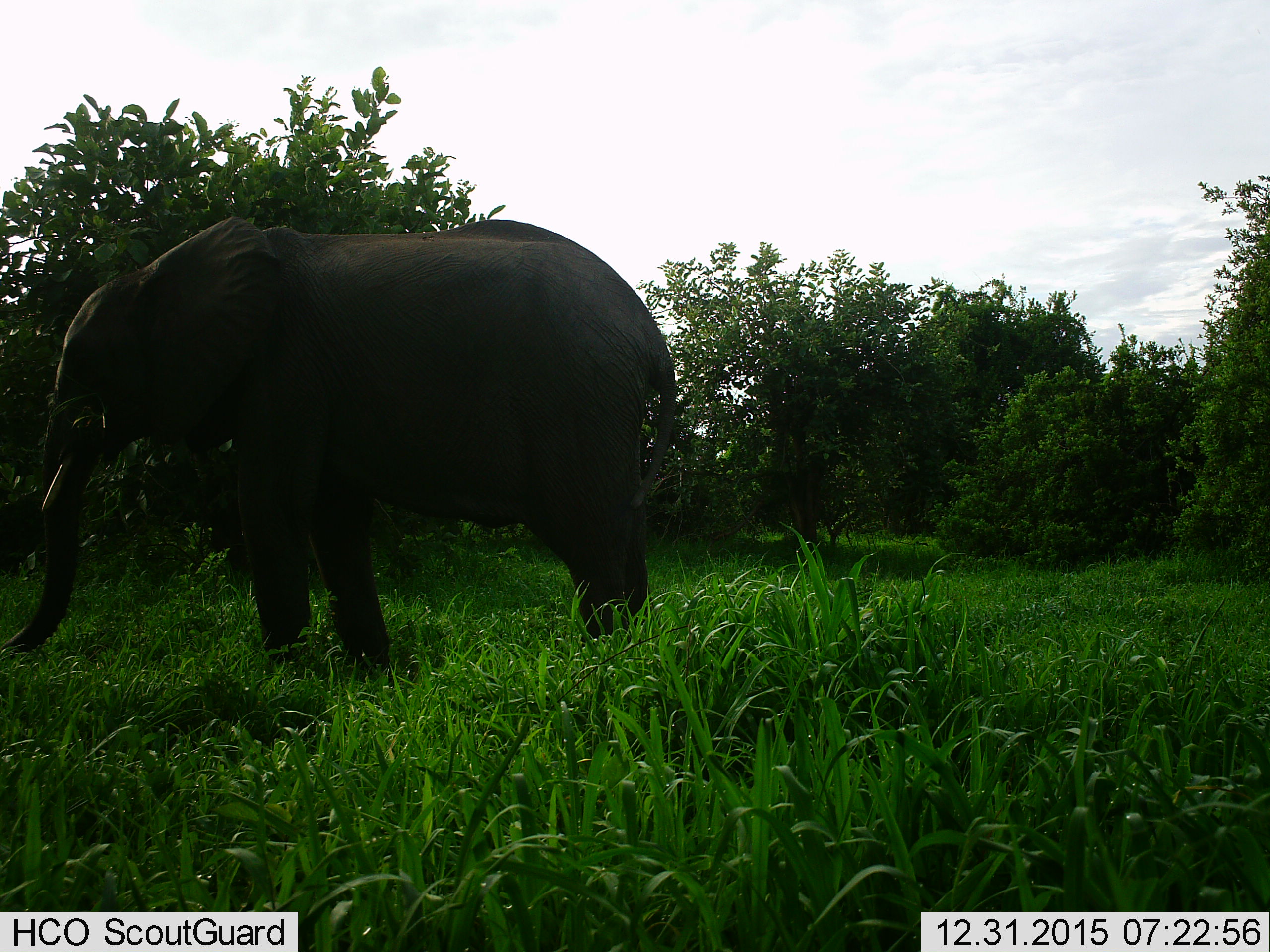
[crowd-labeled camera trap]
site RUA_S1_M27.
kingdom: Animalia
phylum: Chordata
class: Mammalia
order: Proboscidea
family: Elephantidae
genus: Loxodonta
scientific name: Loxodonta africana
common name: african bush elephant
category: elephant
Elephant (african bush elephant) (Loxodonta africana), count 1. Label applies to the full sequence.